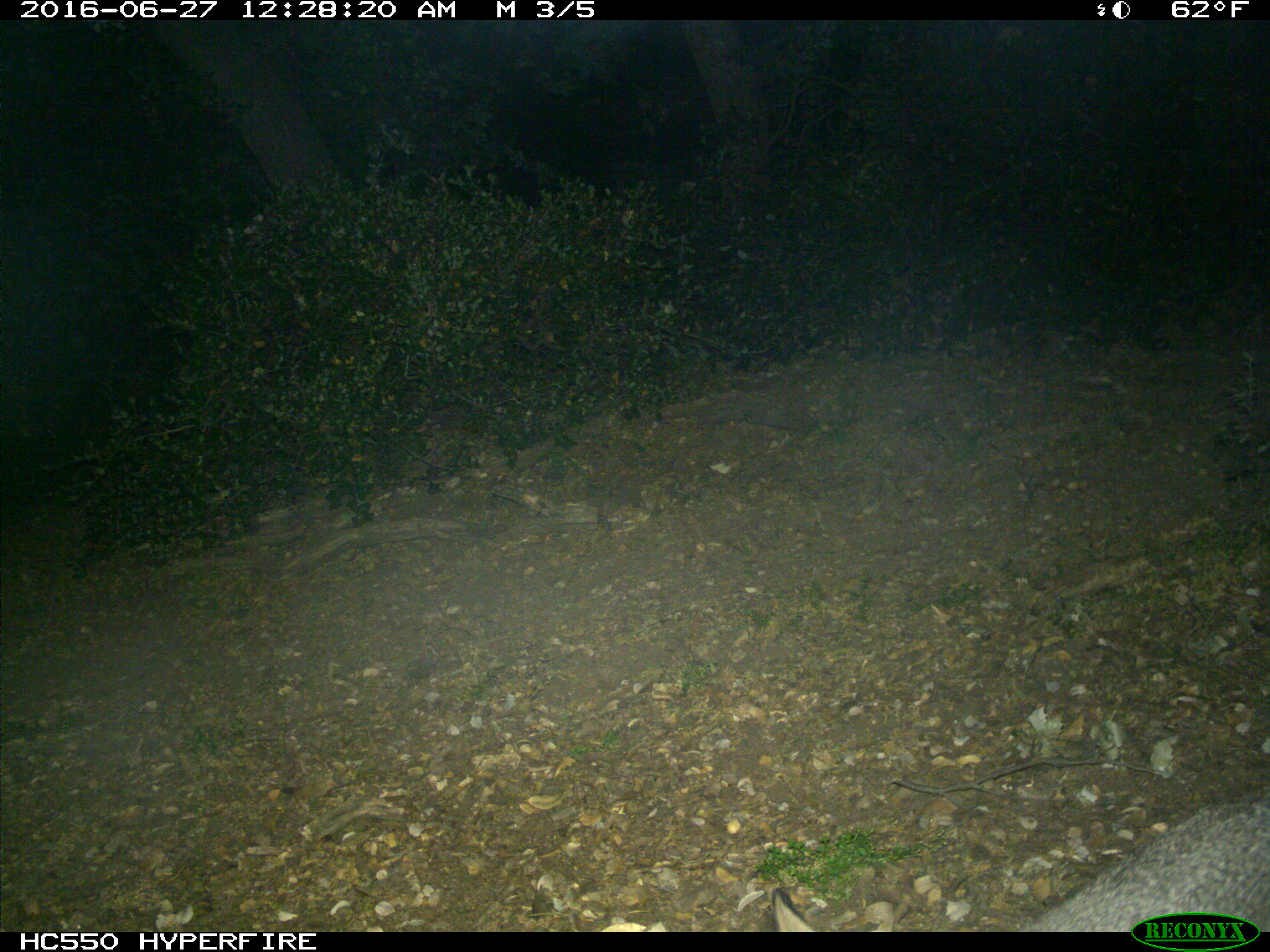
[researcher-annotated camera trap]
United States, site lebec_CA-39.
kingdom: Animalia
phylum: Chordata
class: Mammalia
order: Lagomorpha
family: Leporidae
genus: Lepus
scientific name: Lepus californicus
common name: black-tailed jackrabbit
Lepus californicus (black-tailed jackrabbit).